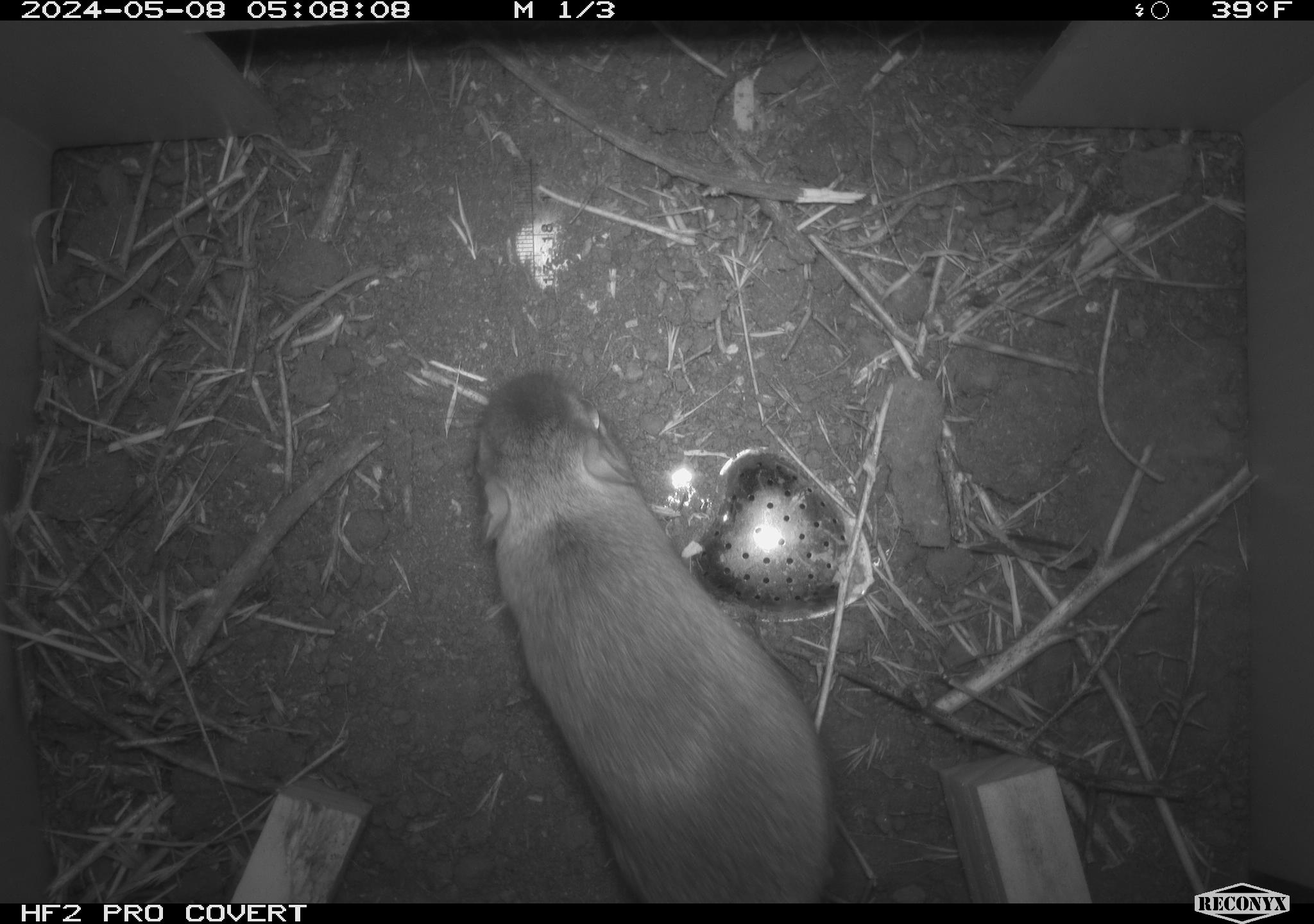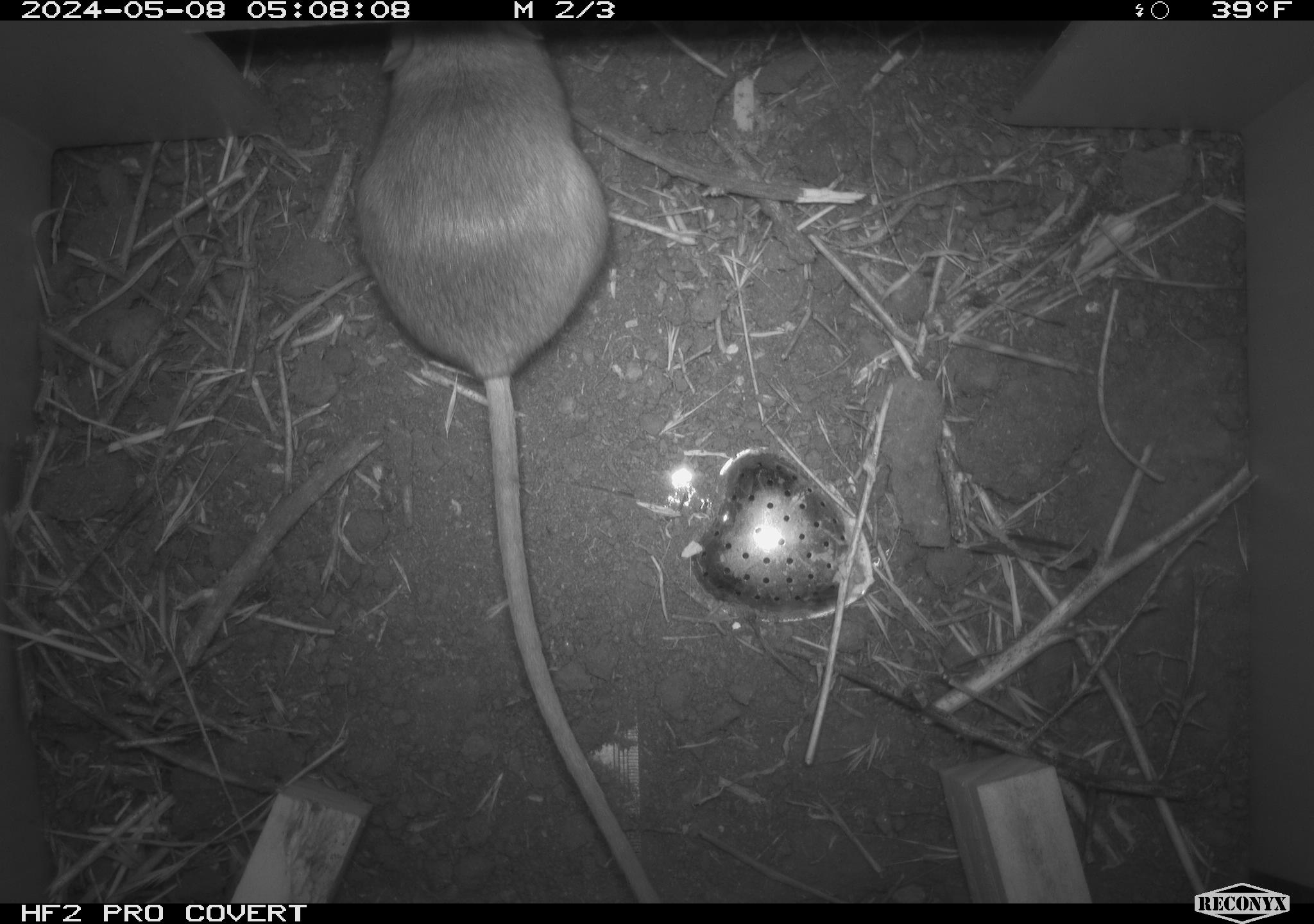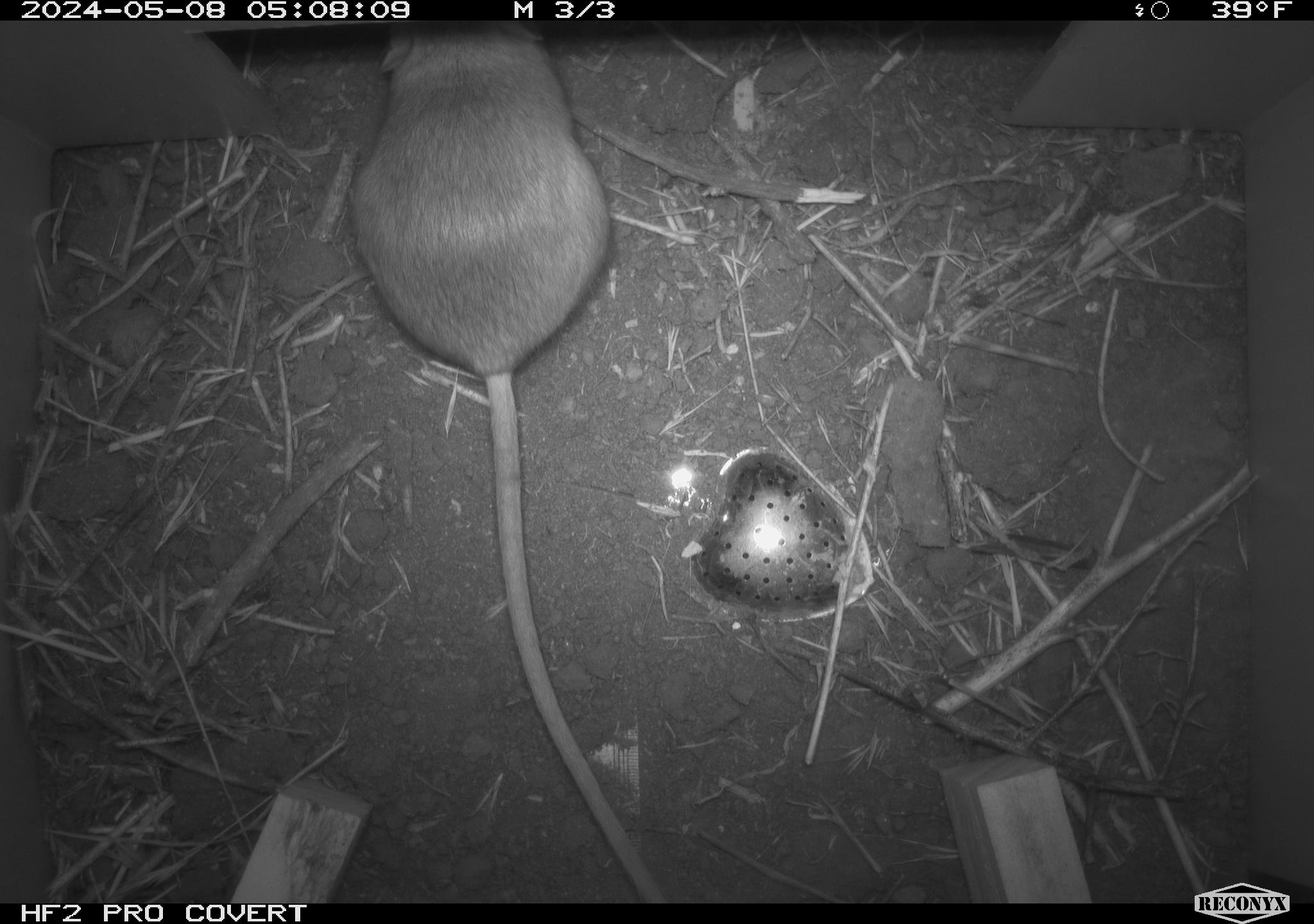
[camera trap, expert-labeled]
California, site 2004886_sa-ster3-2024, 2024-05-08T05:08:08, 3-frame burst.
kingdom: Animalia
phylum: Chordata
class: Mammalia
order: Rodentia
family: Heteromyidae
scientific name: Heteromyidae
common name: kangaroo rats and pocket mice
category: heteromyidae family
Heteromyidae family (kangaroo rats and pocket mice) (Heteromyidae).